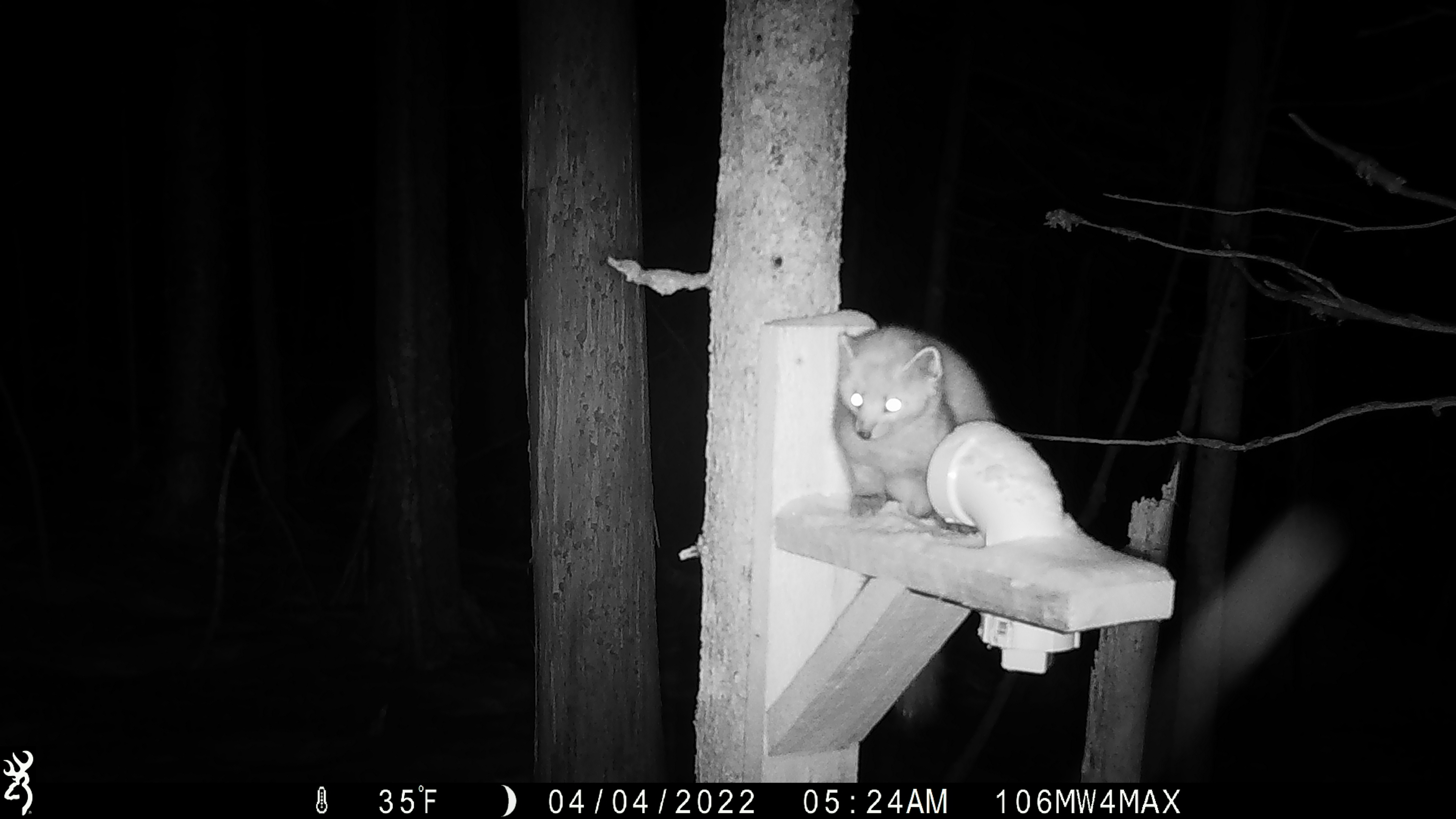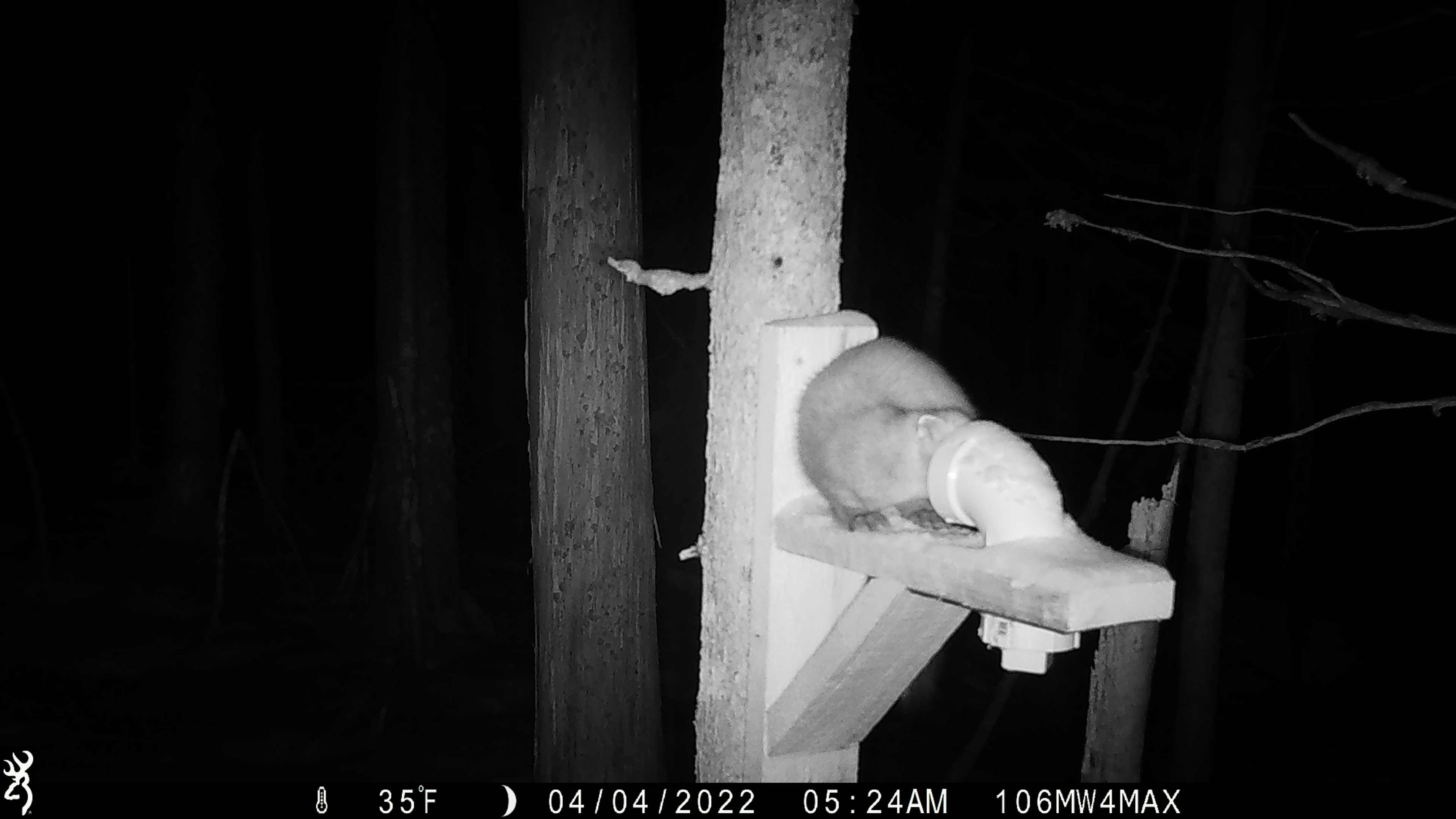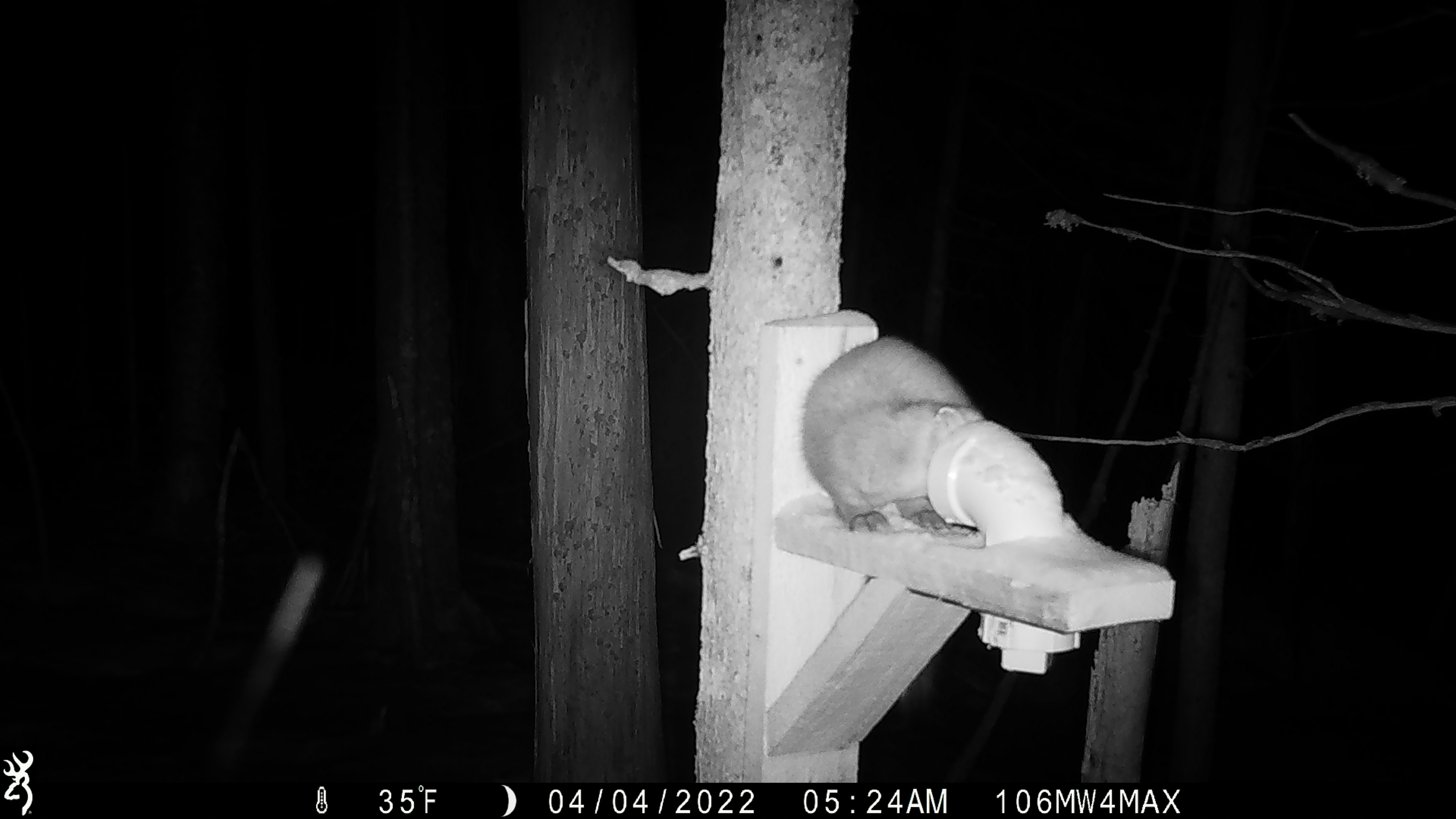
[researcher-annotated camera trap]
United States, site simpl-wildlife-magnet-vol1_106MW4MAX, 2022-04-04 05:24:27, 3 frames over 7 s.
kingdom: Animalia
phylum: Chordata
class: Mammalia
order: Carnivora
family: Mustelidae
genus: Martes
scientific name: Martes americana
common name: american marten